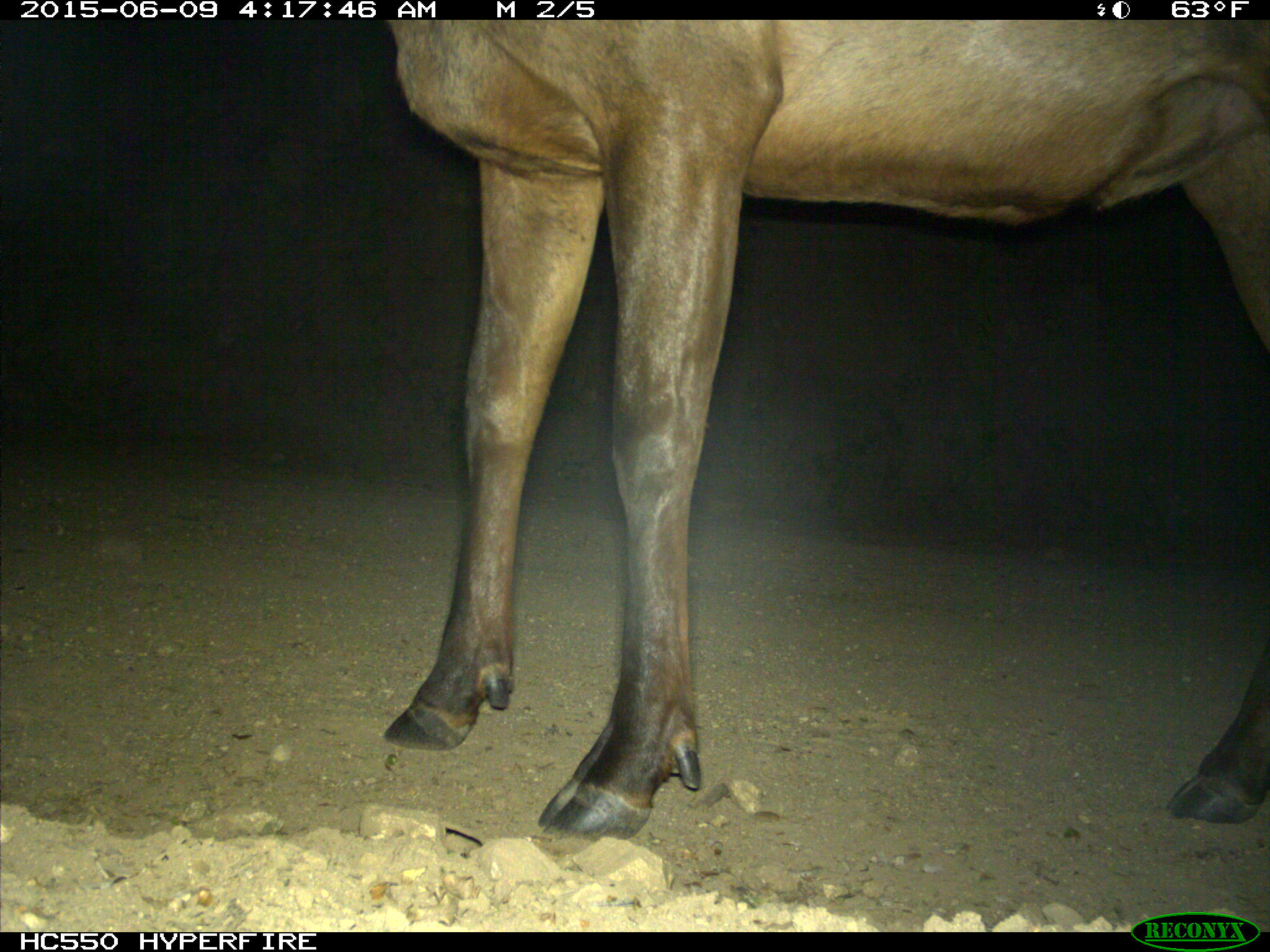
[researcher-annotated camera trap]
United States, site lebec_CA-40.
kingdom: Animalia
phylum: Chordata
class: Mammalia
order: Artiodactyla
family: Cervidae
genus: Cervus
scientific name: Cervus canadensis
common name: elk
Cervus canadensis (elk).